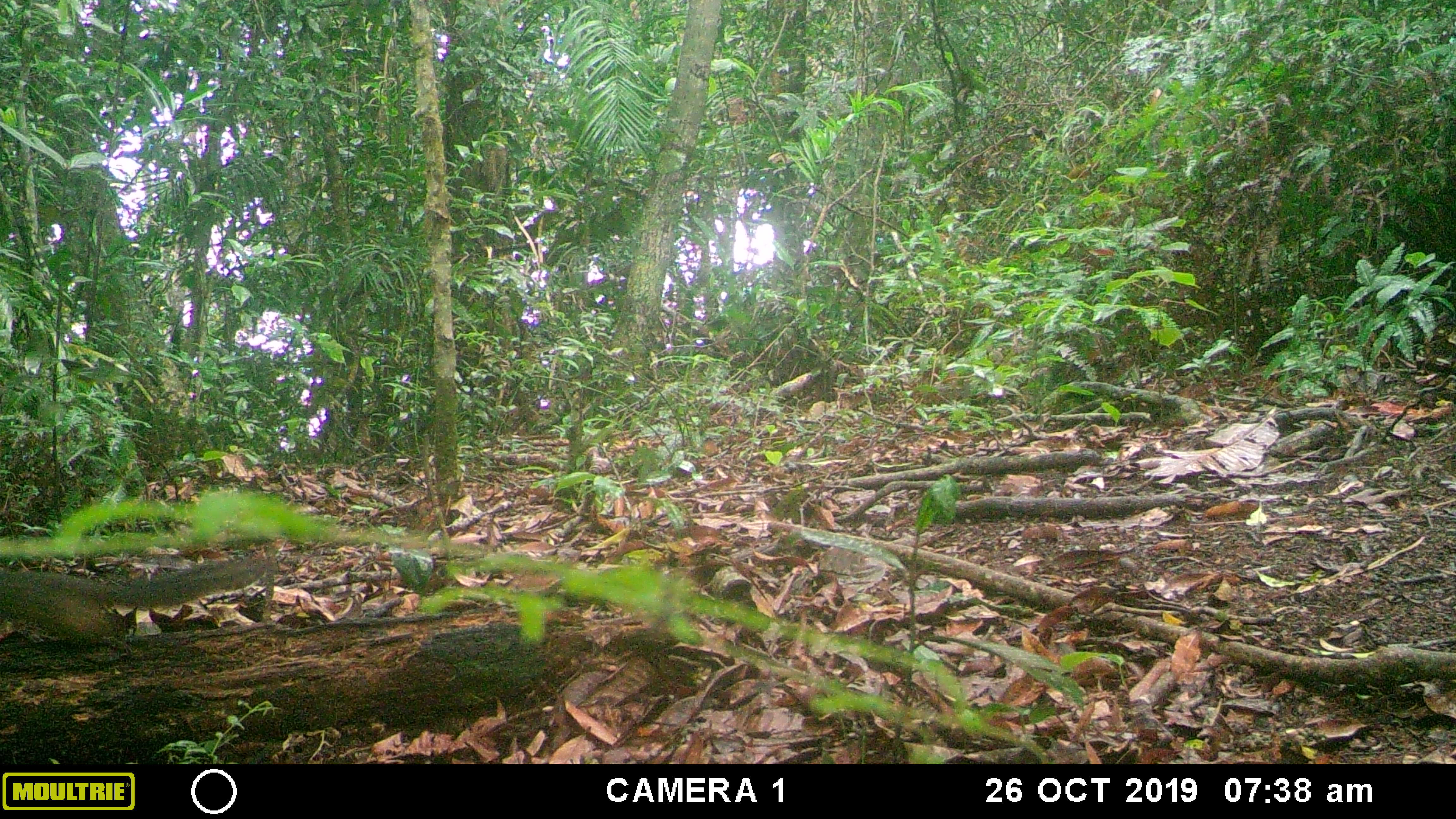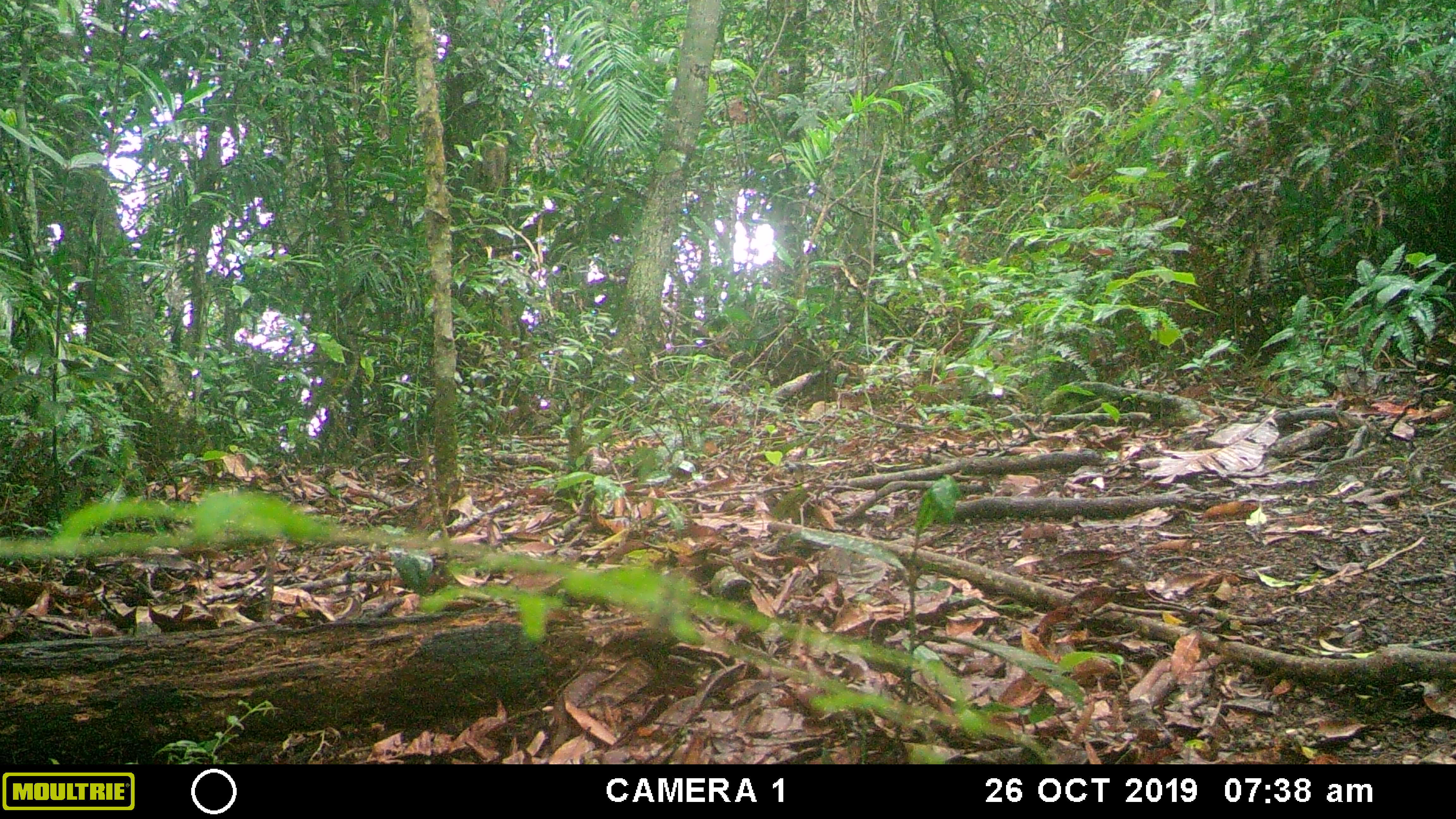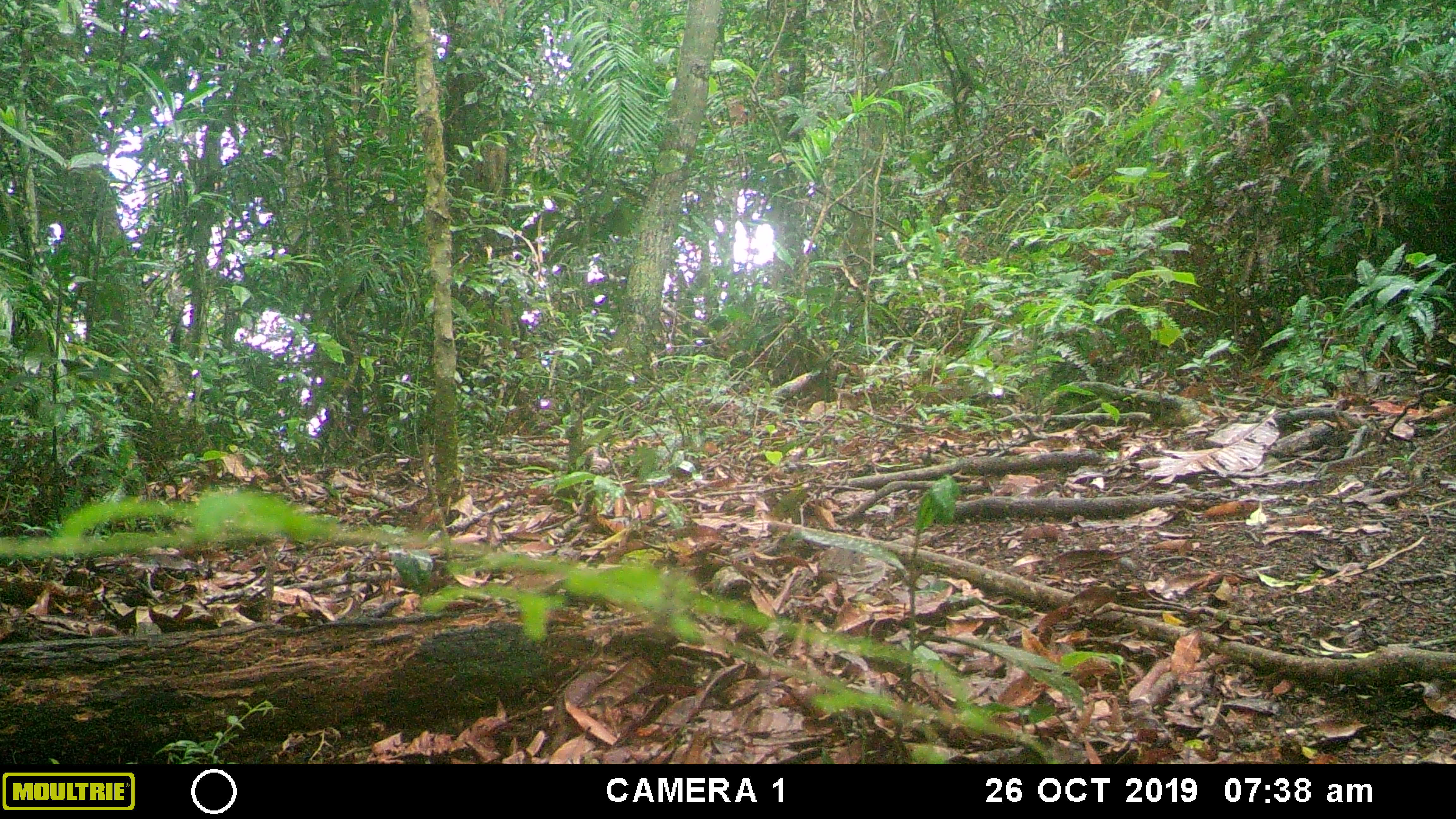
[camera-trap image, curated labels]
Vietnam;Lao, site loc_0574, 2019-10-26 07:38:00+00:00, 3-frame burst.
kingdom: Animalia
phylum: Chordata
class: Mammalia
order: Rodentia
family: Sciuridae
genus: Sciurus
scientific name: Sciurus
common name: squirrel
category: unidentified squirrel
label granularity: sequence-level